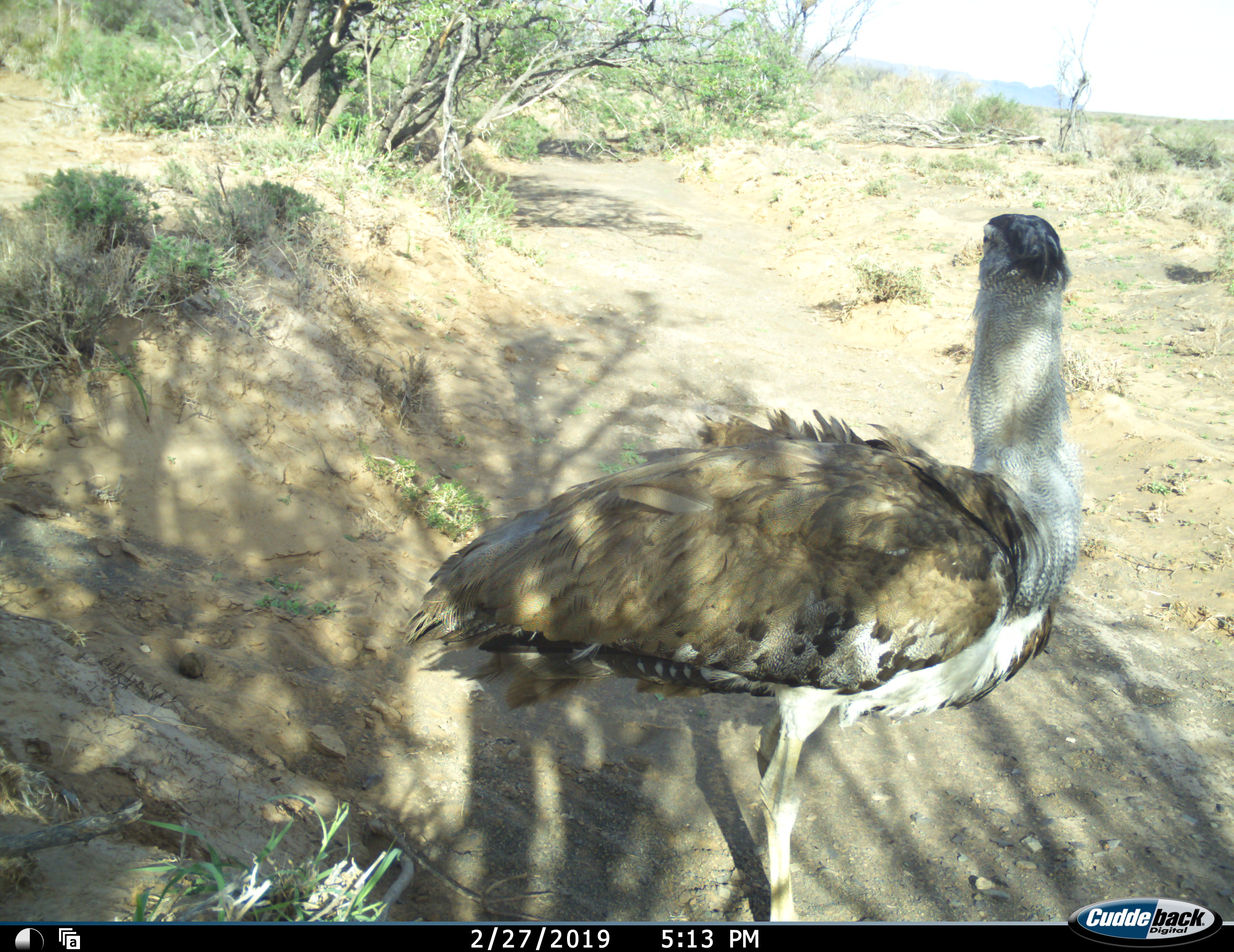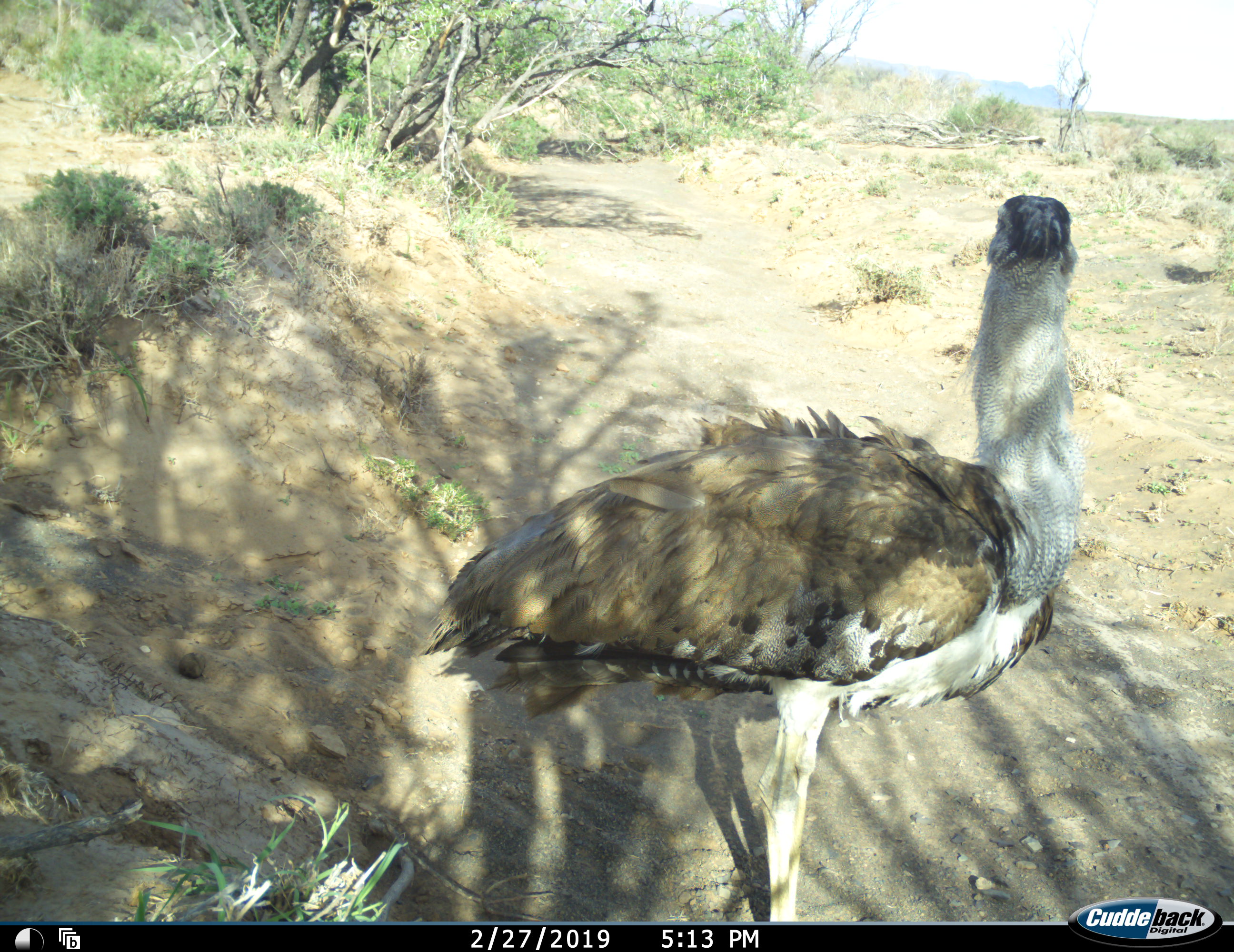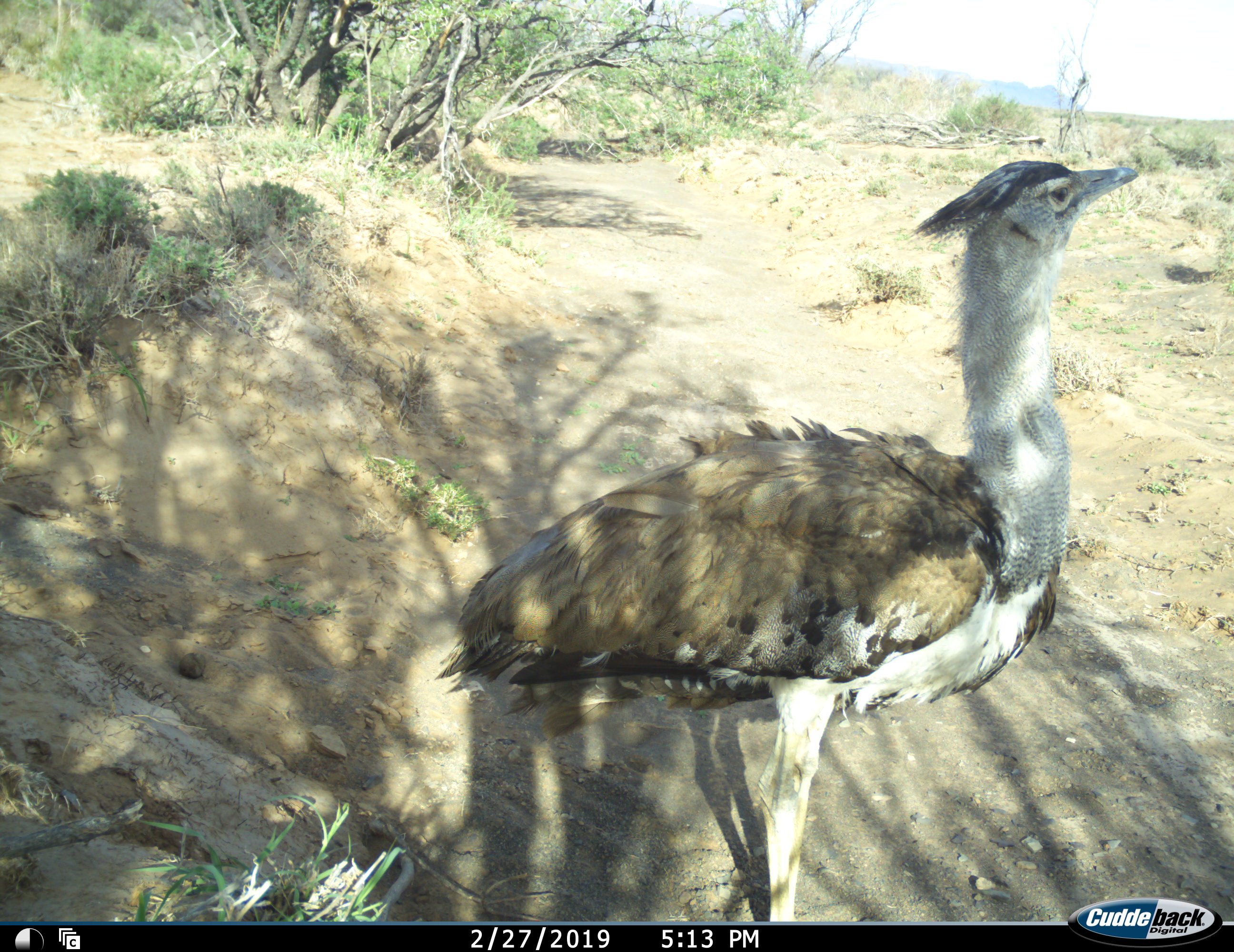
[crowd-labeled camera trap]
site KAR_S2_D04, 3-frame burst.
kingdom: Animalia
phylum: Chordata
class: Aves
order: Otidiformes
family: Otididae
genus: Ardeotis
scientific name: Ardeotis kori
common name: kori bustard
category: bustardkori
Bustardkori (kori bustard) (Ardeotis kori), count 1. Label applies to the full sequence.